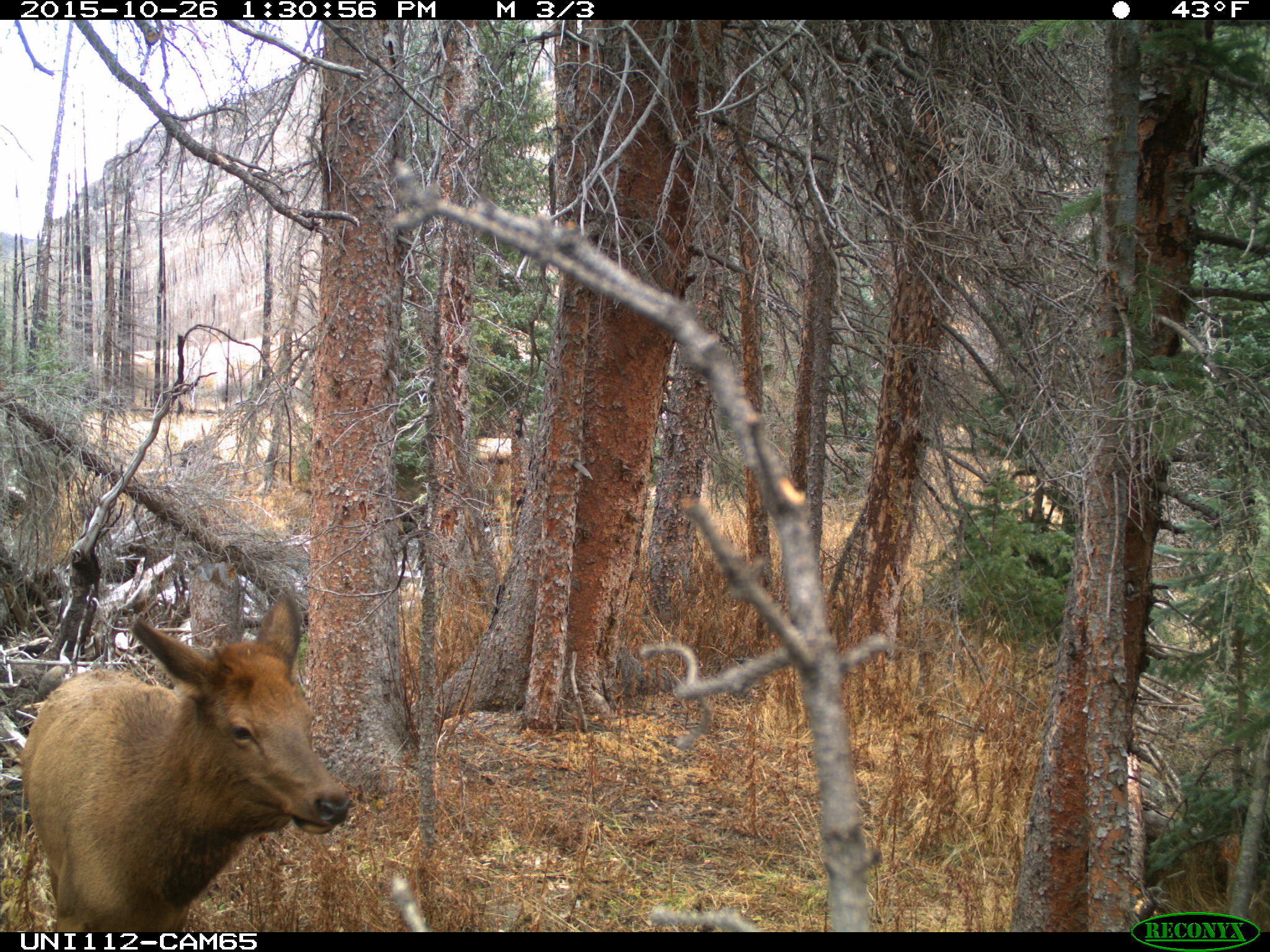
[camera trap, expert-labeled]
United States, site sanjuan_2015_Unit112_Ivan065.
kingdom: Animalia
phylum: Chordata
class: Mammalia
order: Artiodactyla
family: Cervidae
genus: Cervus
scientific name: Cervus elaphus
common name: red deer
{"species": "Cervus elaphus (red deer)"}